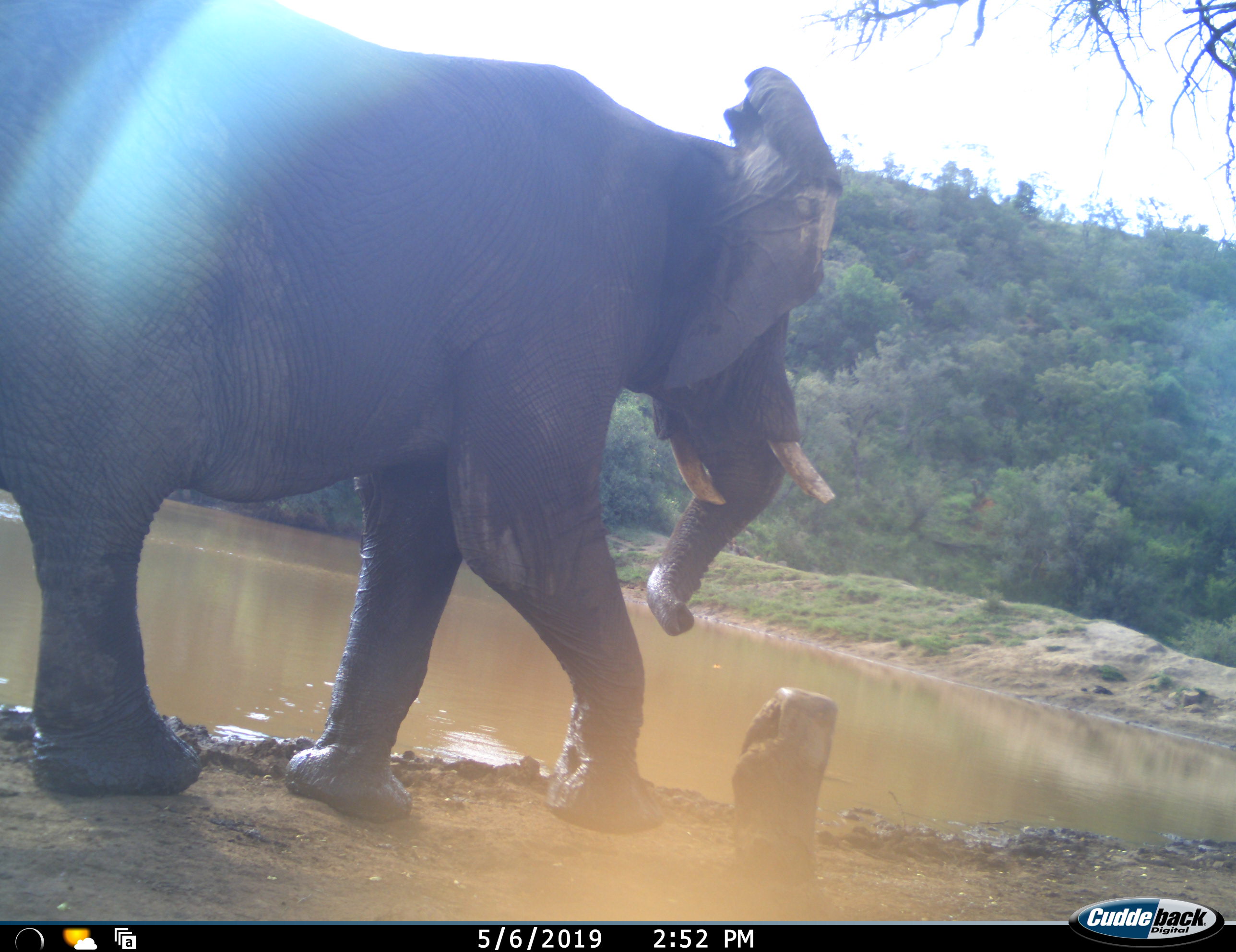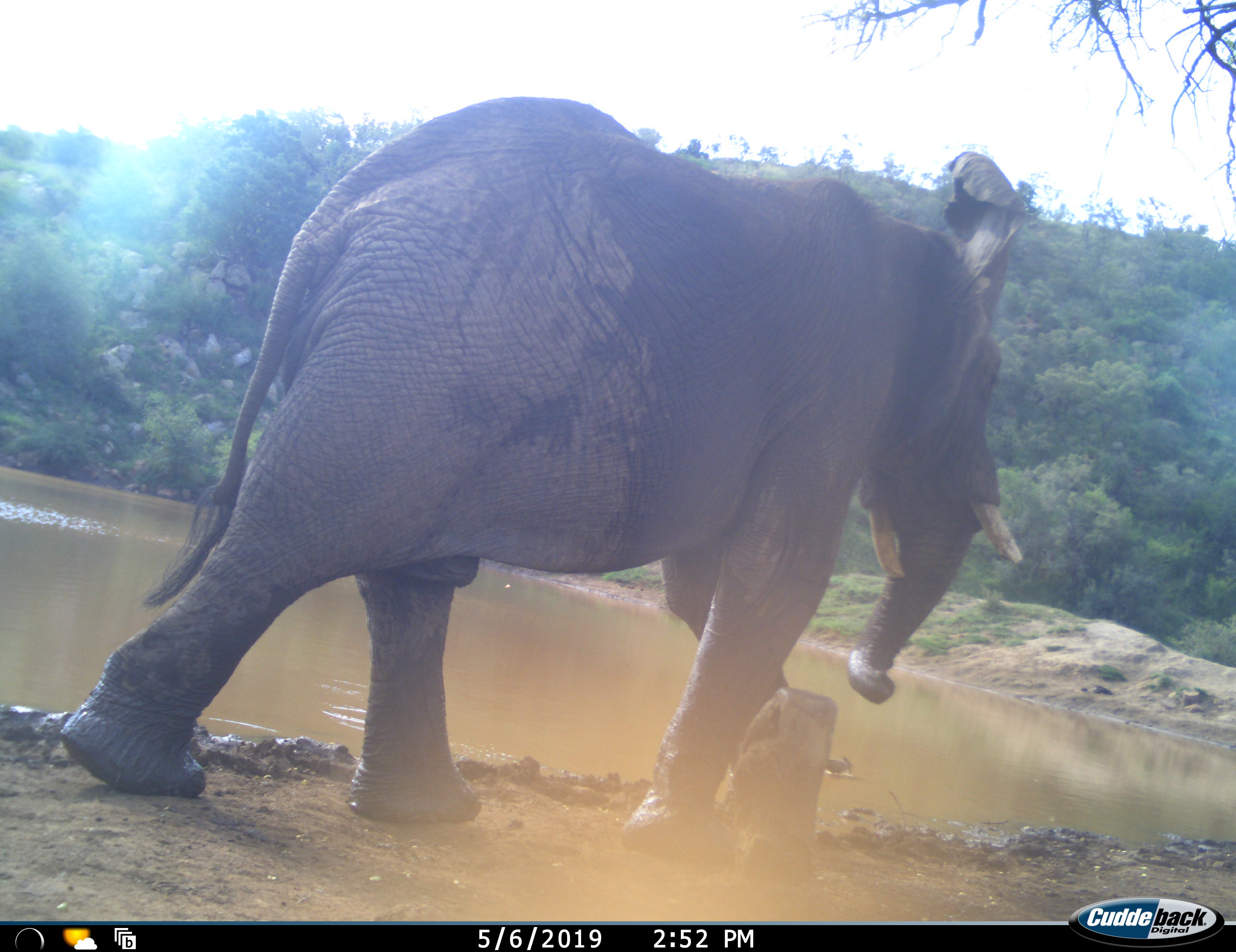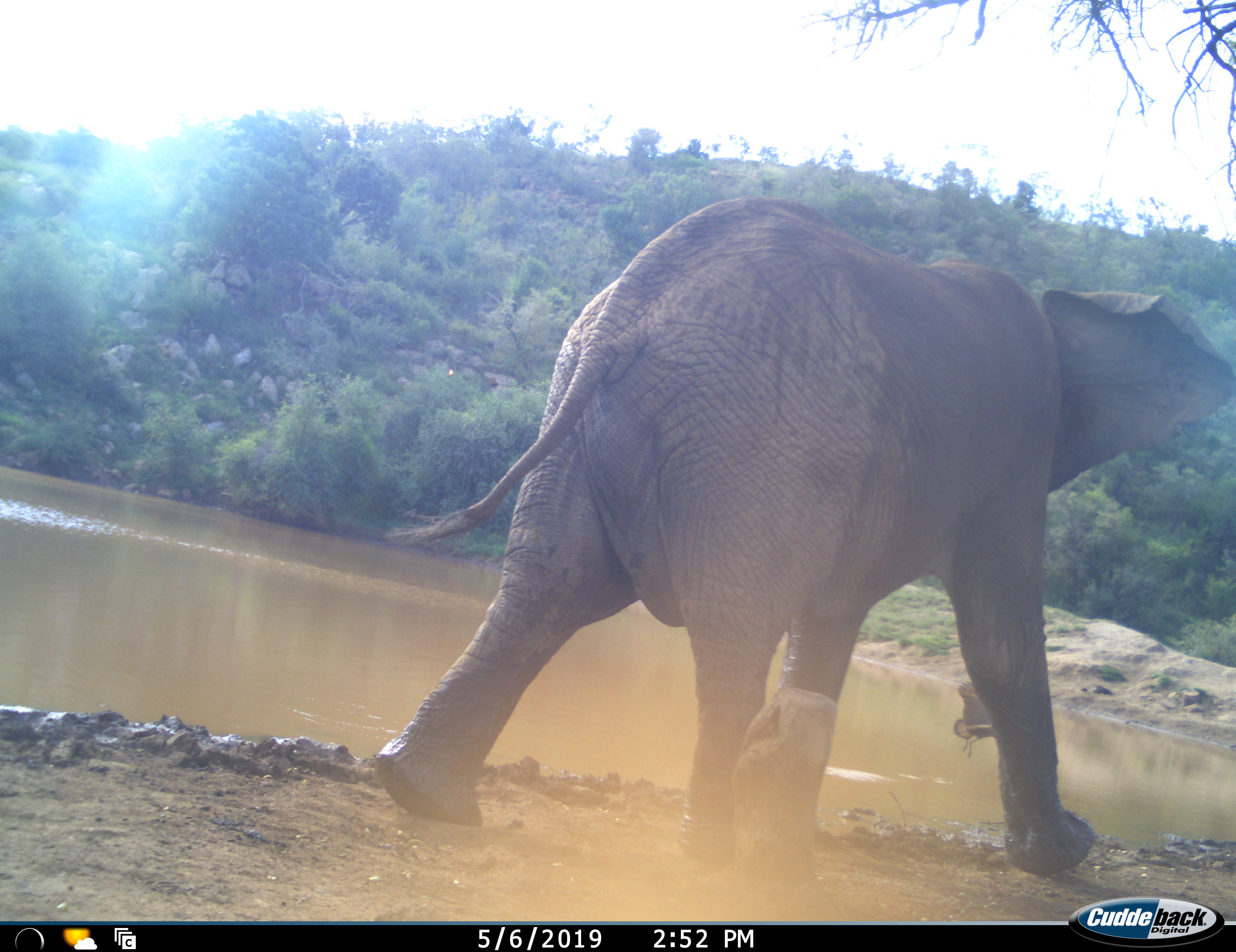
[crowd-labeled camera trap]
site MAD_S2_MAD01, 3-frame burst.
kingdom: Animalia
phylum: Chordata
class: Mammalia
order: Proboscidea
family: Elephantidae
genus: Loxodonta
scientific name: Loxodonta africana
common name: african bush elephant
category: elephant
Elephant (african bush elephant) (Loxodonta africana), count 1. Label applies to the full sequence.